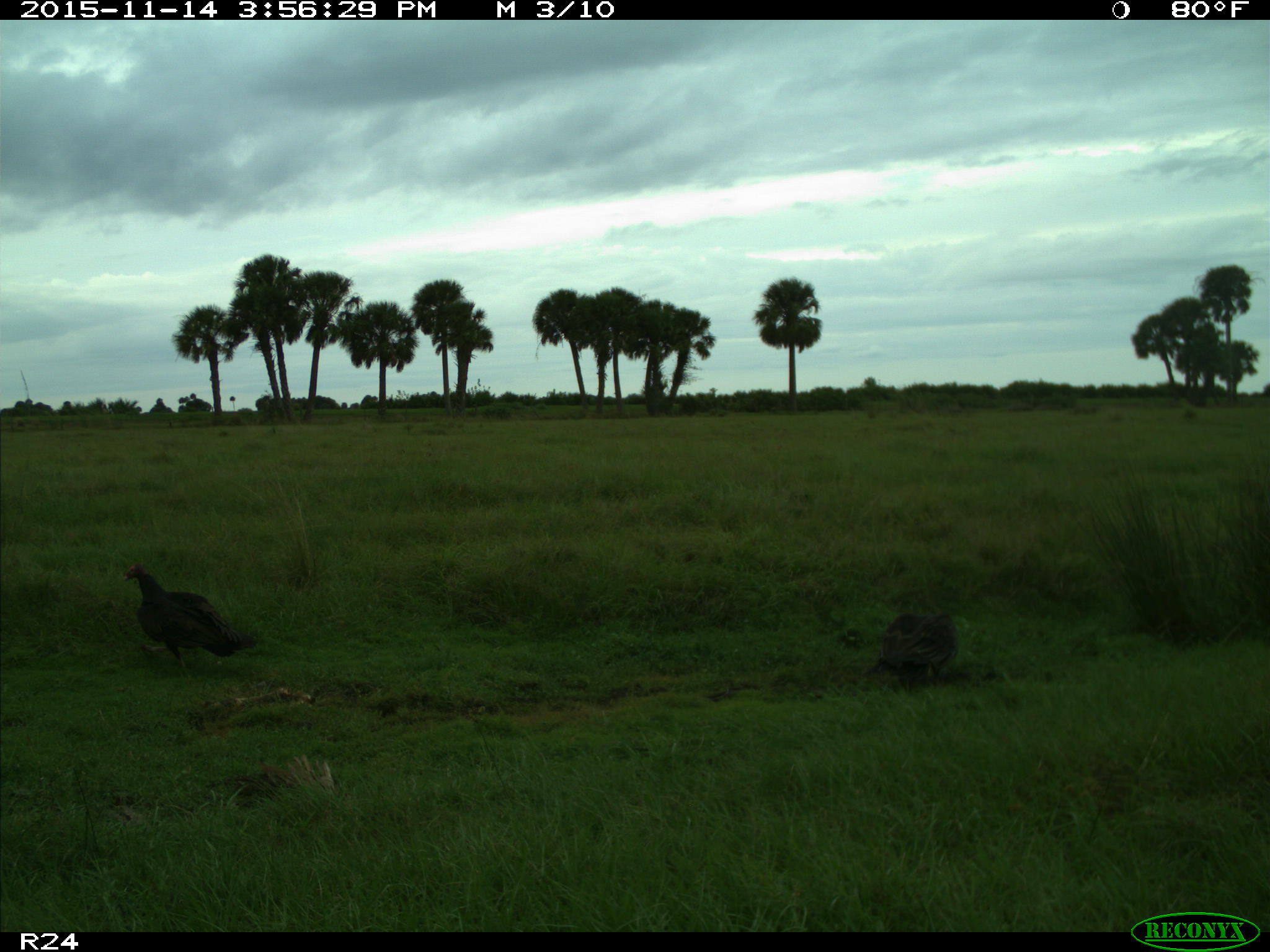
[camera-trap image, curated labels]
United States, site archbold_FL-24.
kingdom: Animalia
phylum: Chordata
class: Aves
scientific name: Aves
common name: birds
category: unidentified bird